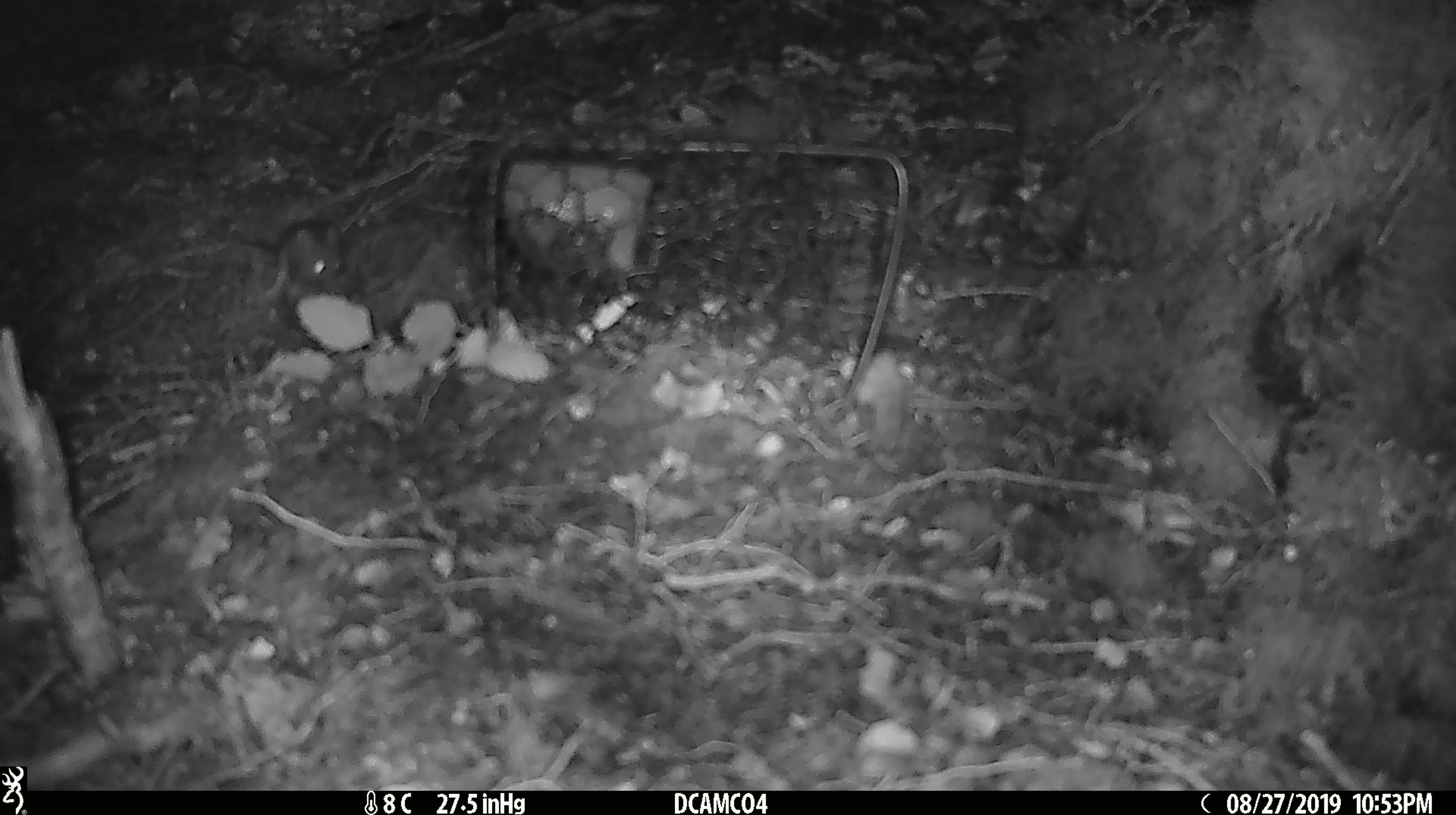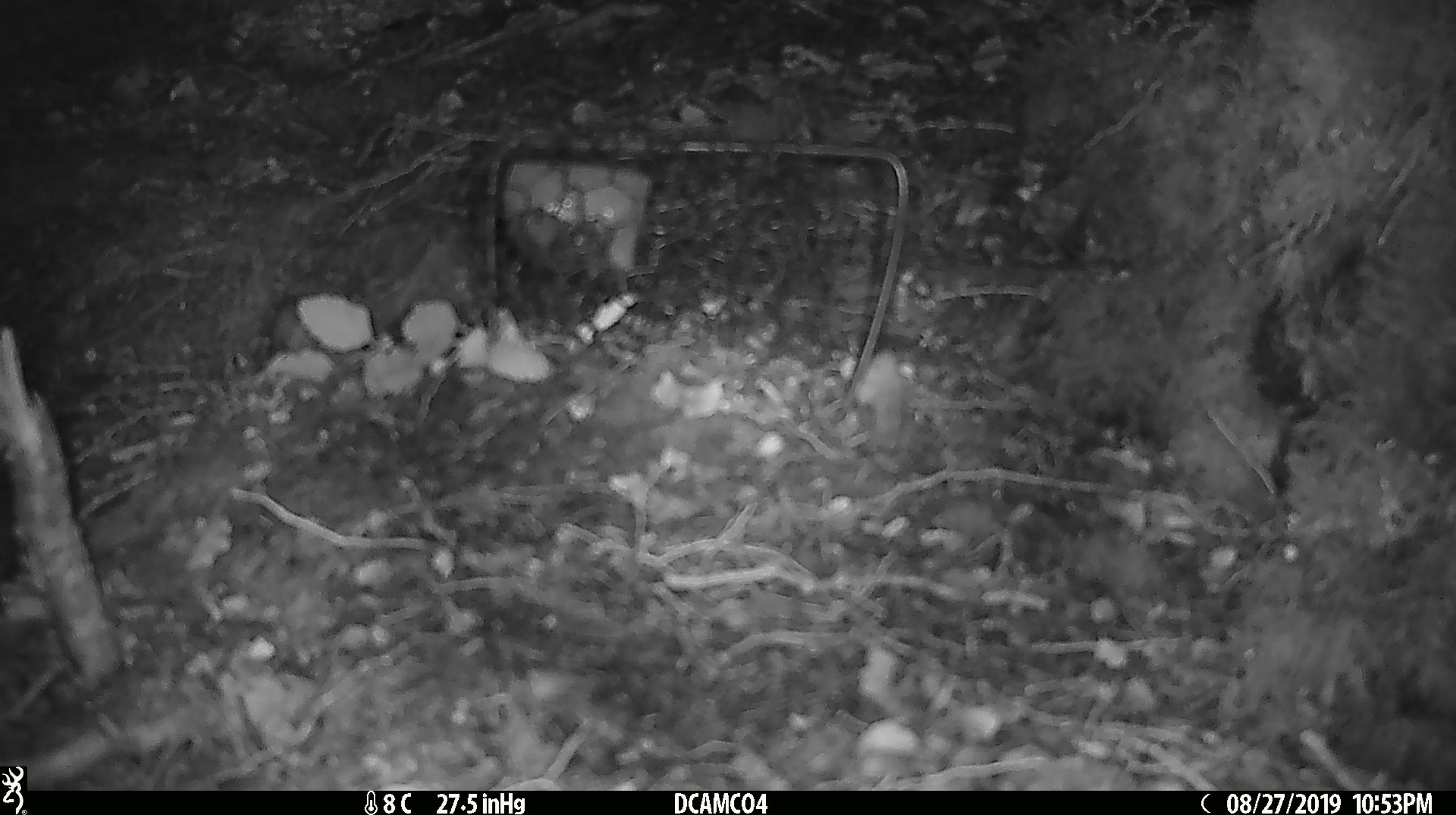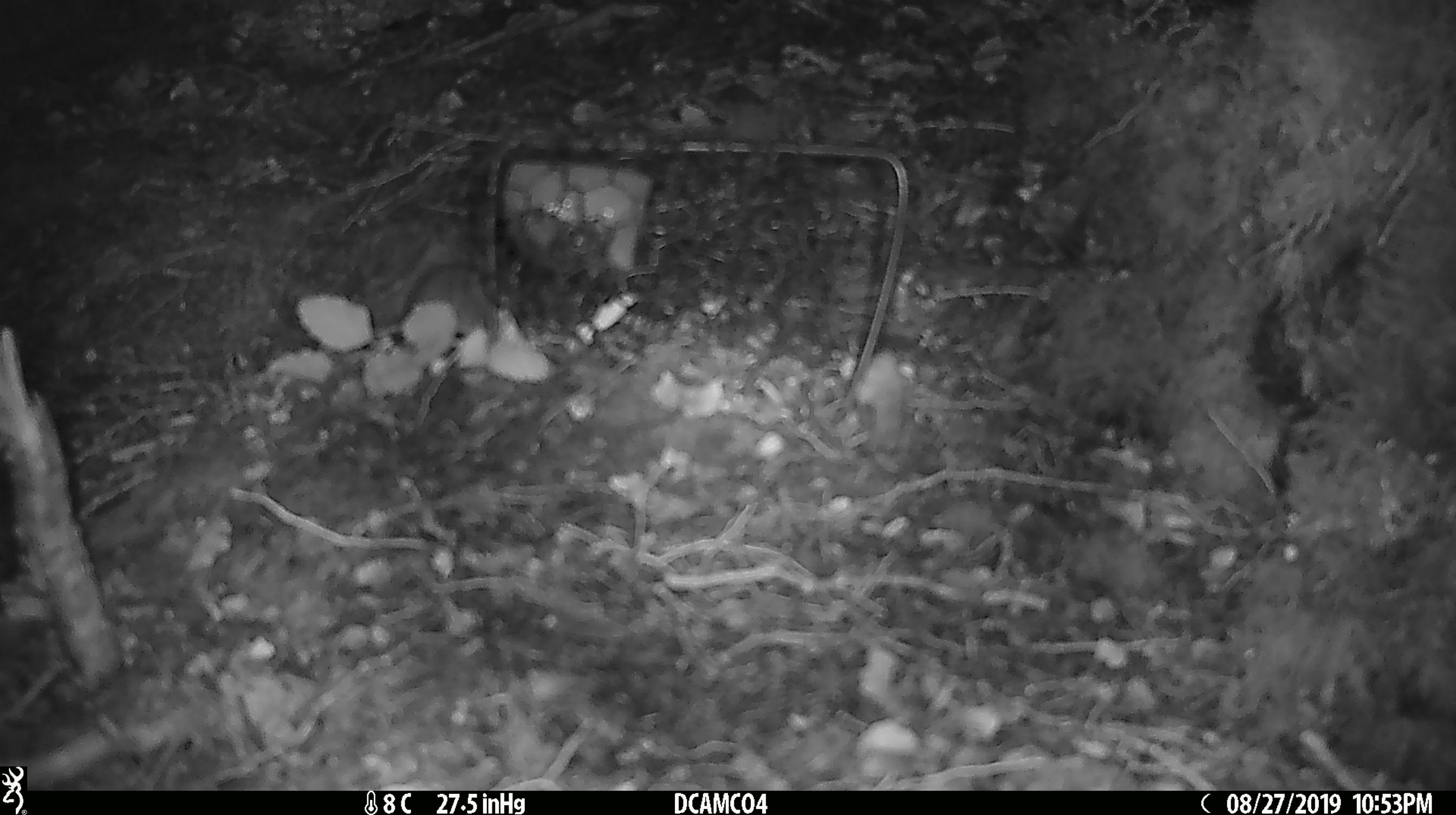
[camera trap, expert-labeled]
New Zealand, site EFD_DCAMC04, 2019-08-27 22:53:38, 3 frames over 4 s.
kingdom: Animalia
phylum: Chordata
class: Mammalia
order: Rodentia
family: Muridae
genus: Mus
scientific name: Mus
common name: mouse